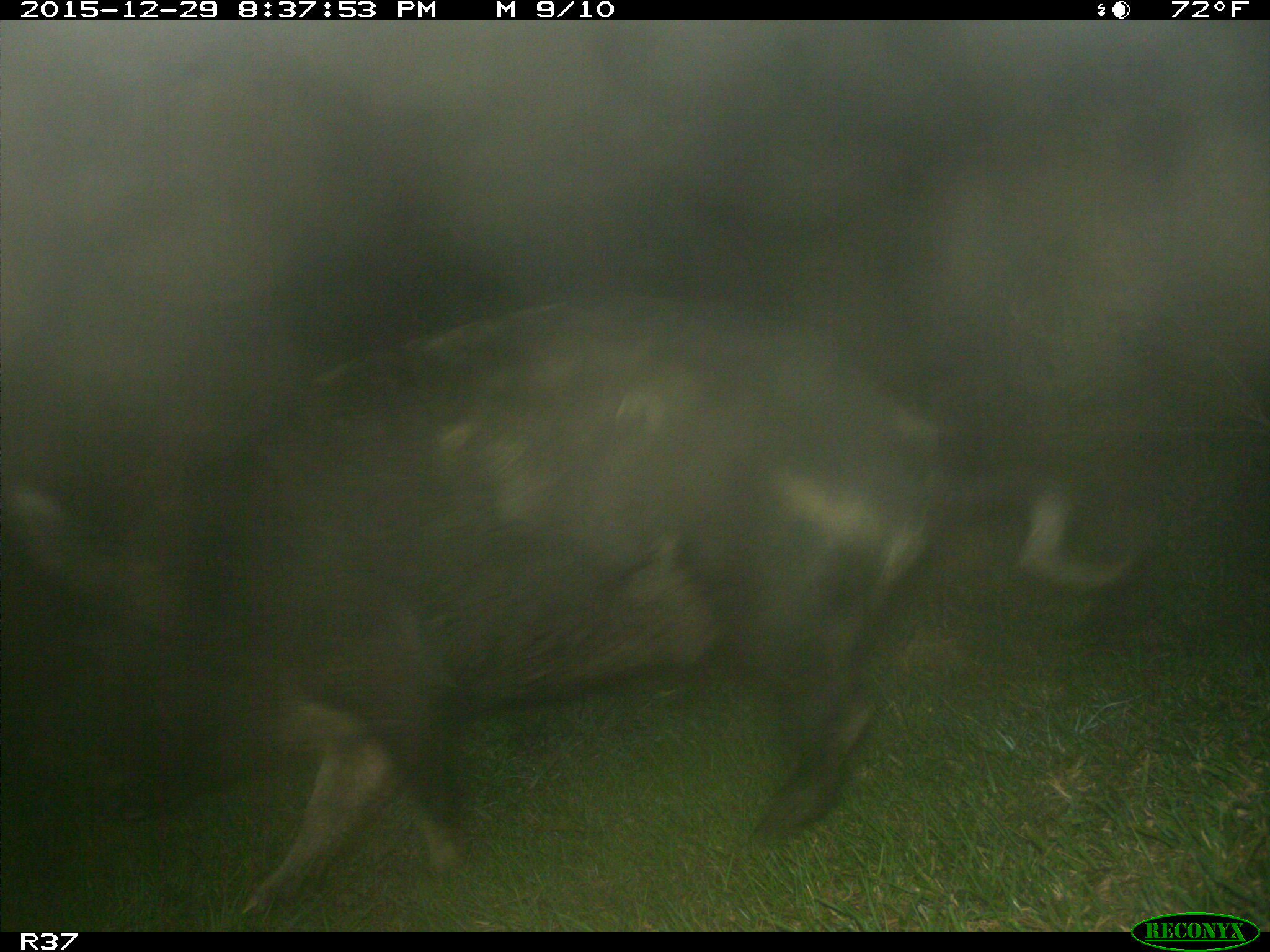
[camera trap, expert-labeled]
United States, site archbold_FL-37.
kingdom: Animalia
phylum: Chordata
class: Mammalia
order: Artiodactyla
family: Suidae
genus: Sus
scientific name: Sus scrofa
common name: wild boar